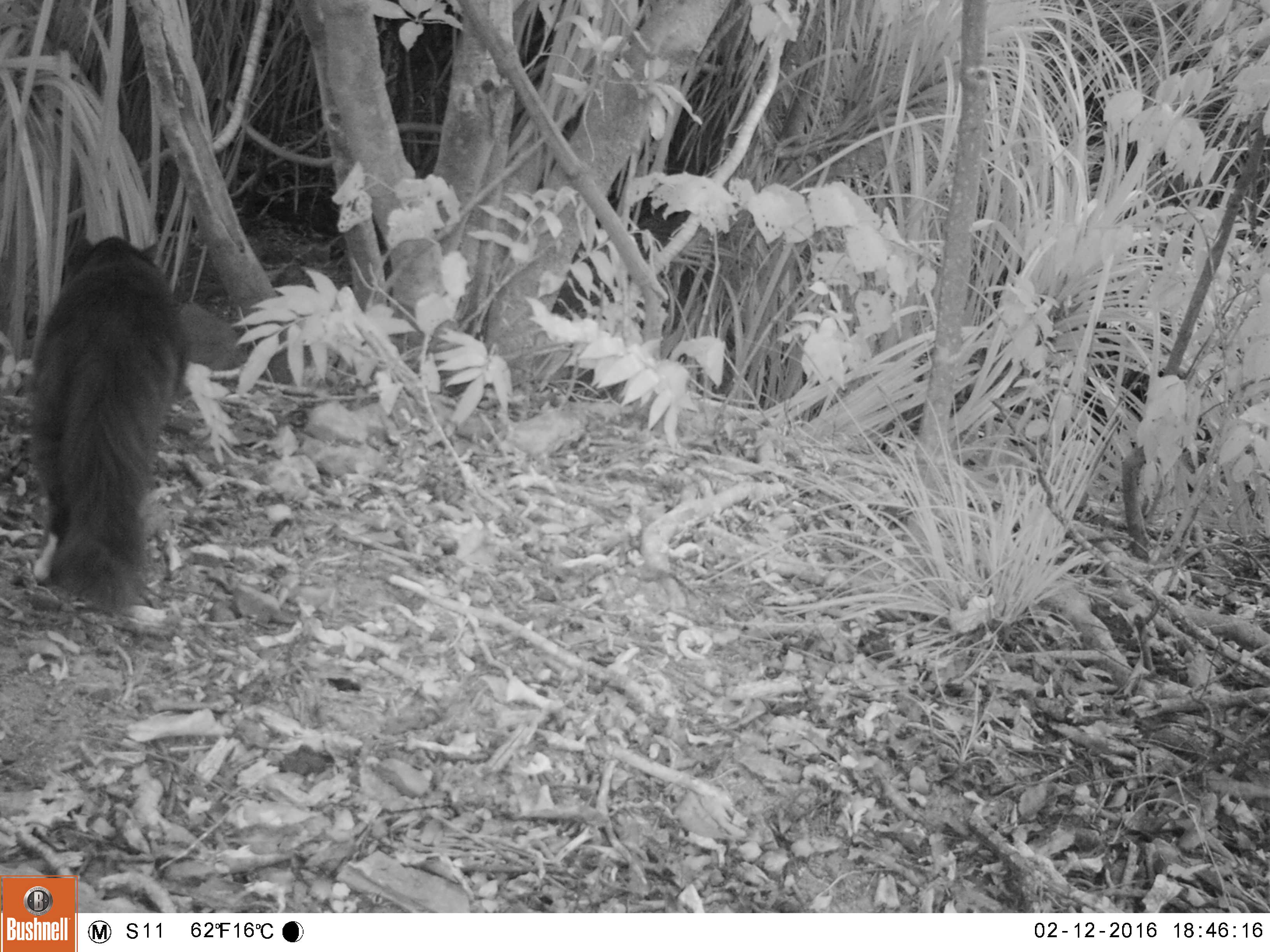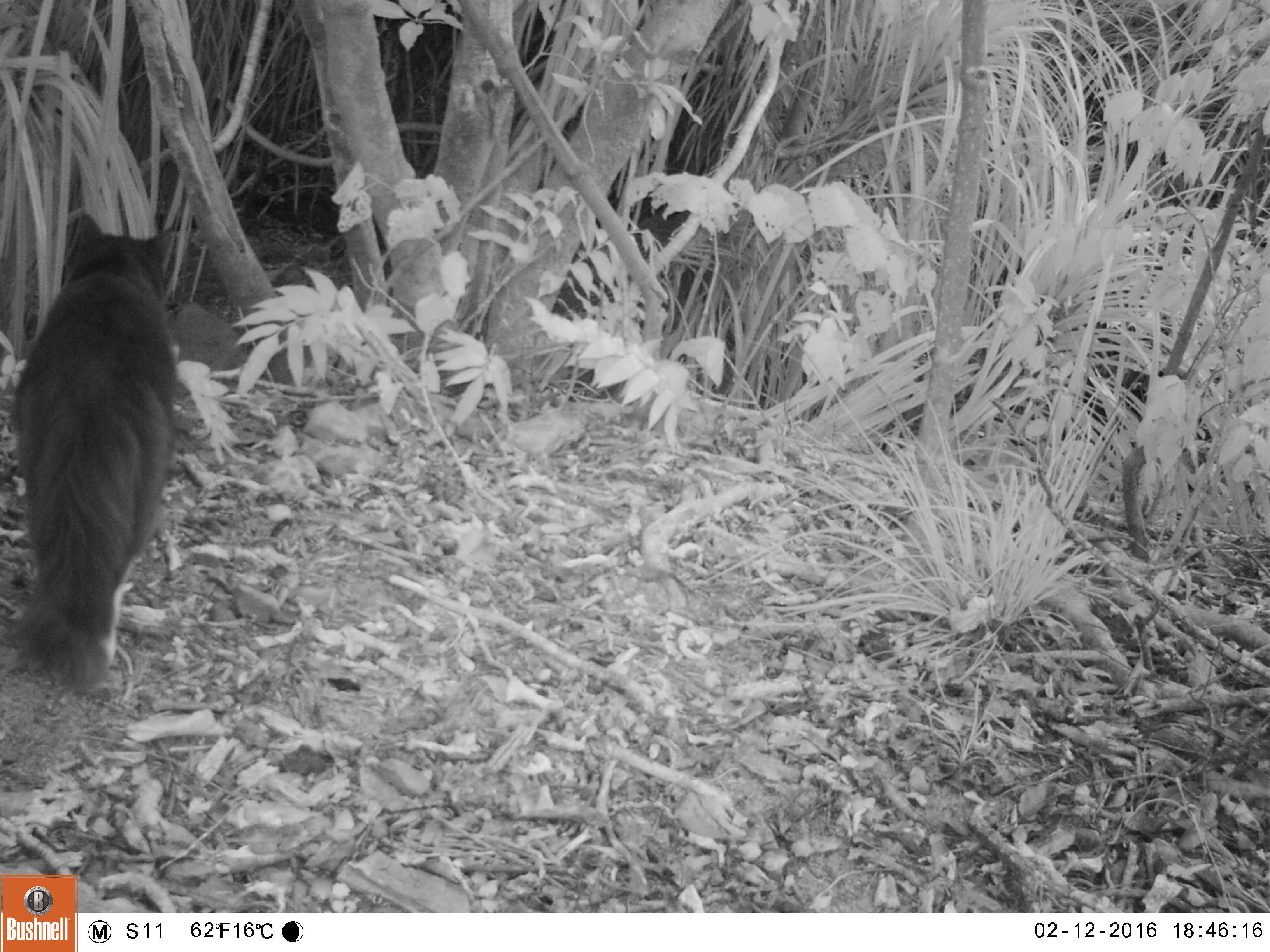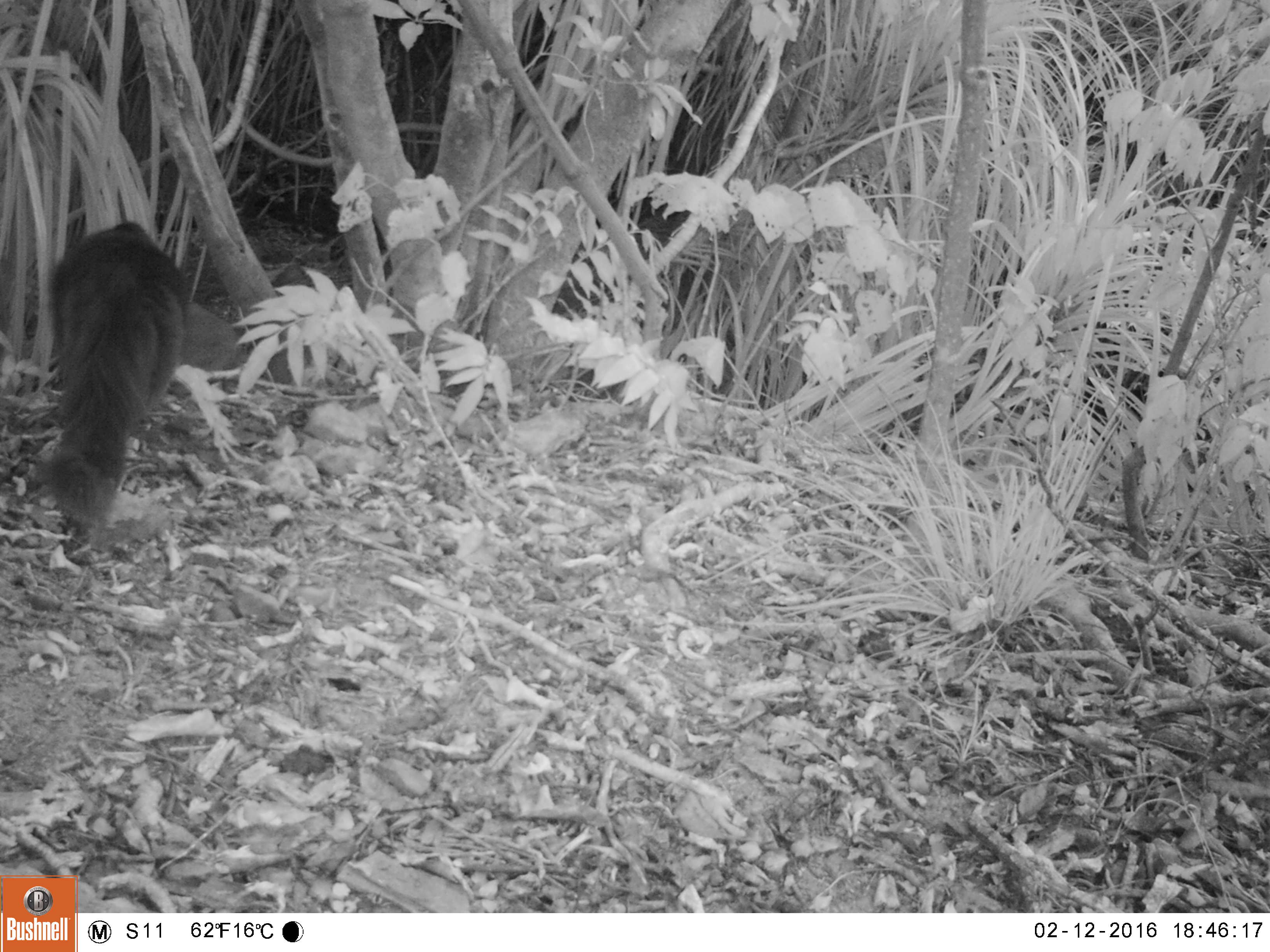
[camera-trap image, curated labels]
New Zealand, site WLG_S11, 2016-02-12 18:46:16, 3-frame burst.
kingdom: Animalia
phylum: Chordata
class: Mammalia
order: Carnivora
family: Felidae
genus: Felis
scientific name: Felis catus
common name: domestic cat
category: cat